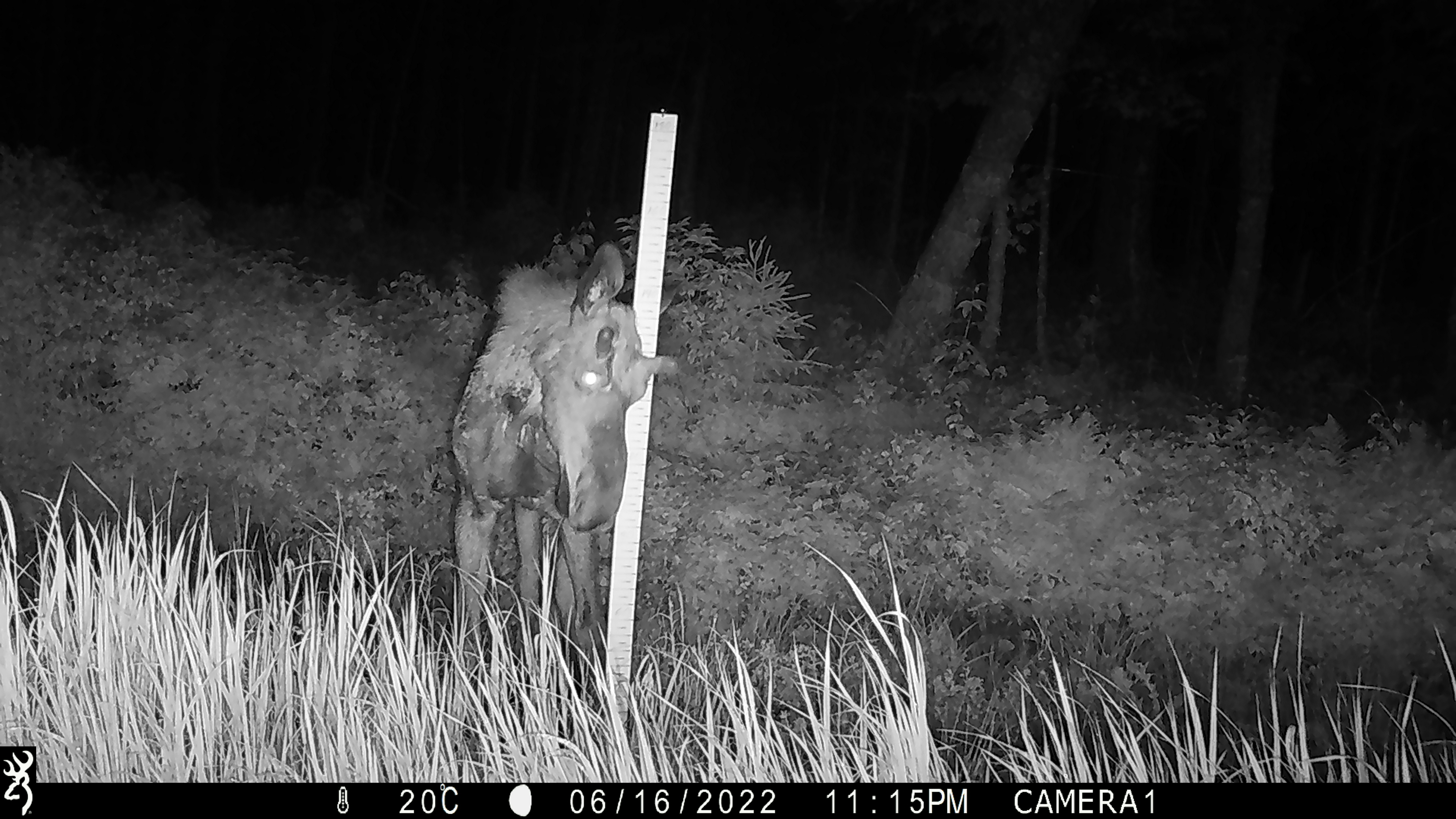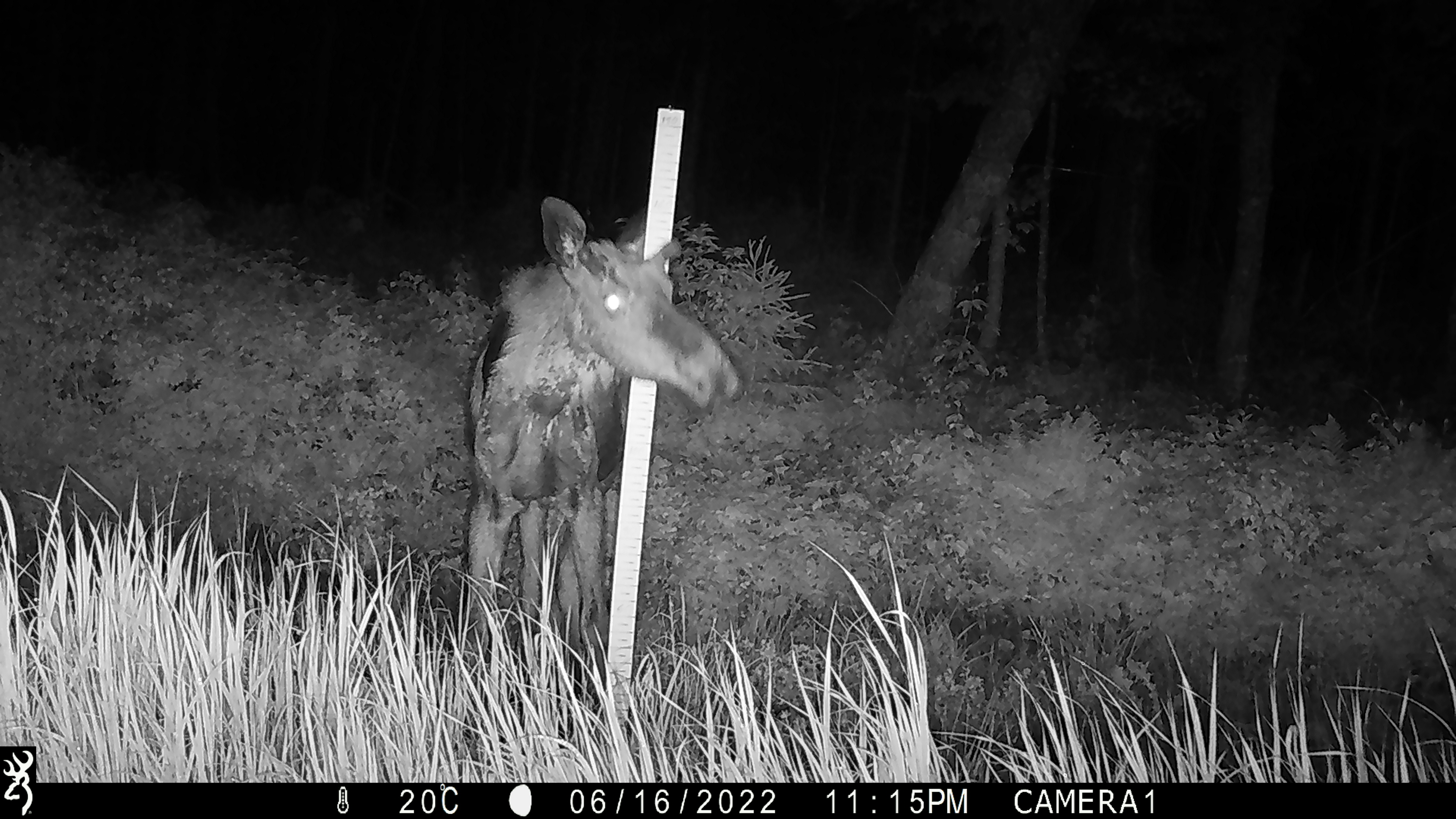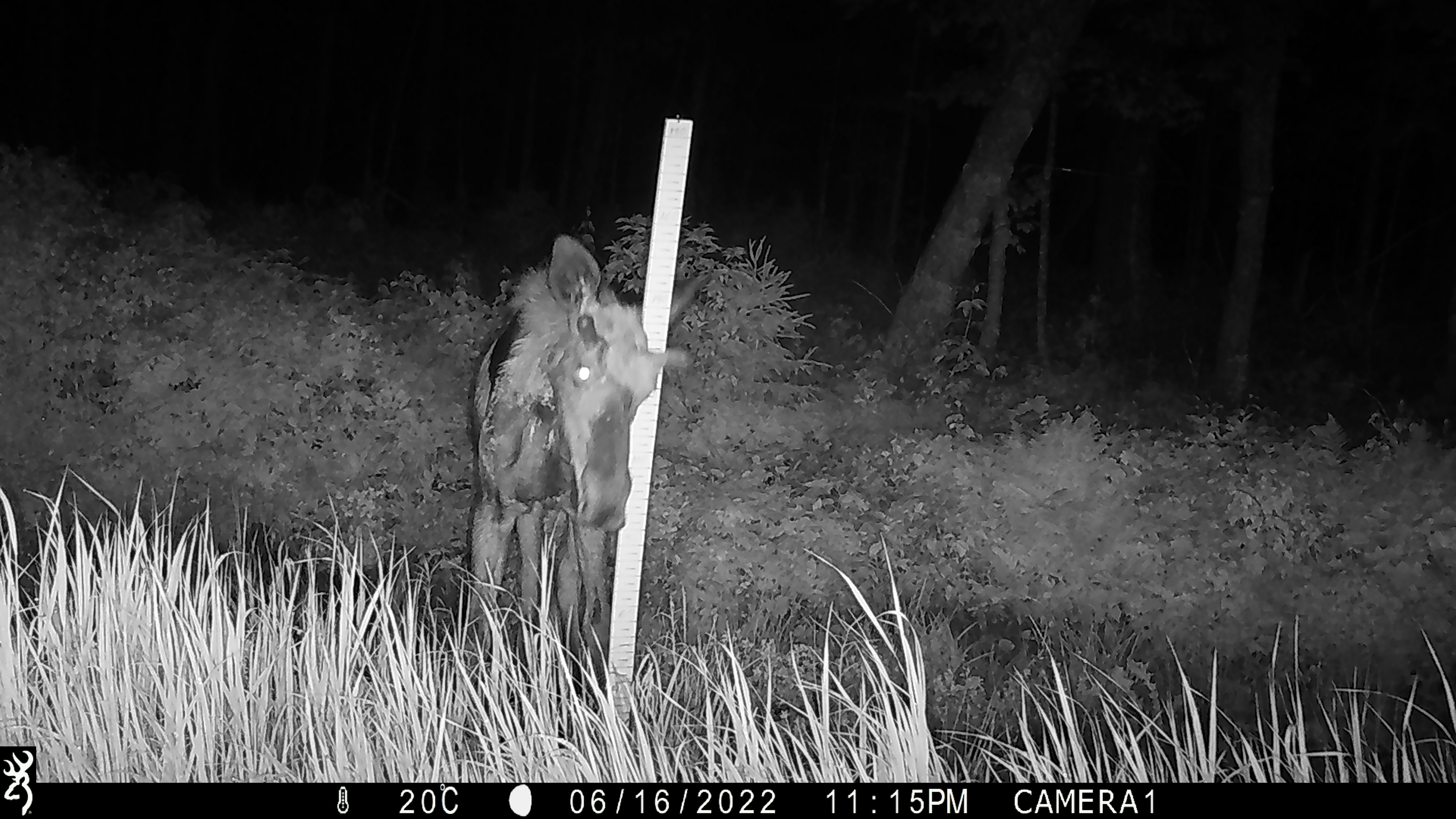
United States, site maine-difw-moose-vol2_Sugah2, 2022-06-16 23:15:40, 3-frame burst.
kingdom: Animalia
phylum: Chordata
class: Mammalia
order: Artiodactyla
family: Cervidae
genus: Alces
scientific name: Alces alces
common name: moose